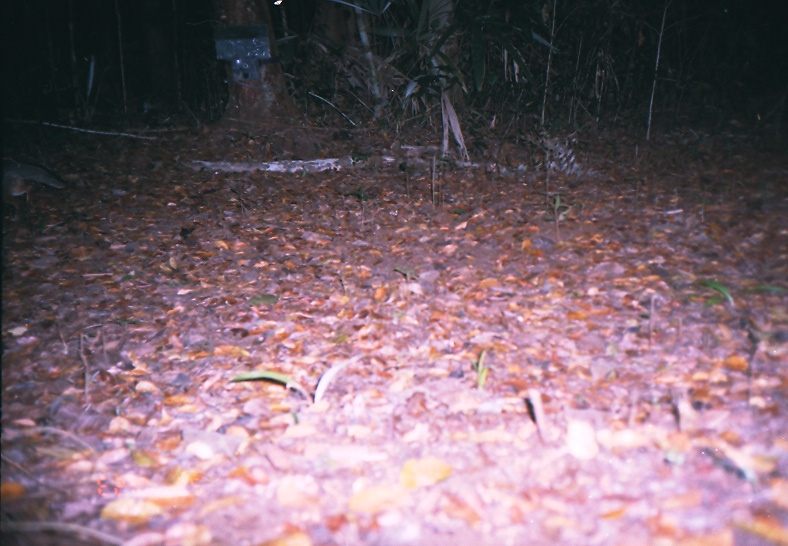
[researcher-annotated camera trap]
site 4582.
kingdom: Animalia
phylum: Chordata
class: Mammalia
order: Carnivora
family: Canidae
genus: Urocyon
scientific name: Urocyon cinereoargenteus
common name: gray fox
Urocyon cinereoargenteus (gray fox).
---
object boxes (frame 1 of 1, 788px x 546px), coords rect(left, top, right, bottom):
urocyon cinereoargenteus: rect(1, 155, 65, 211)